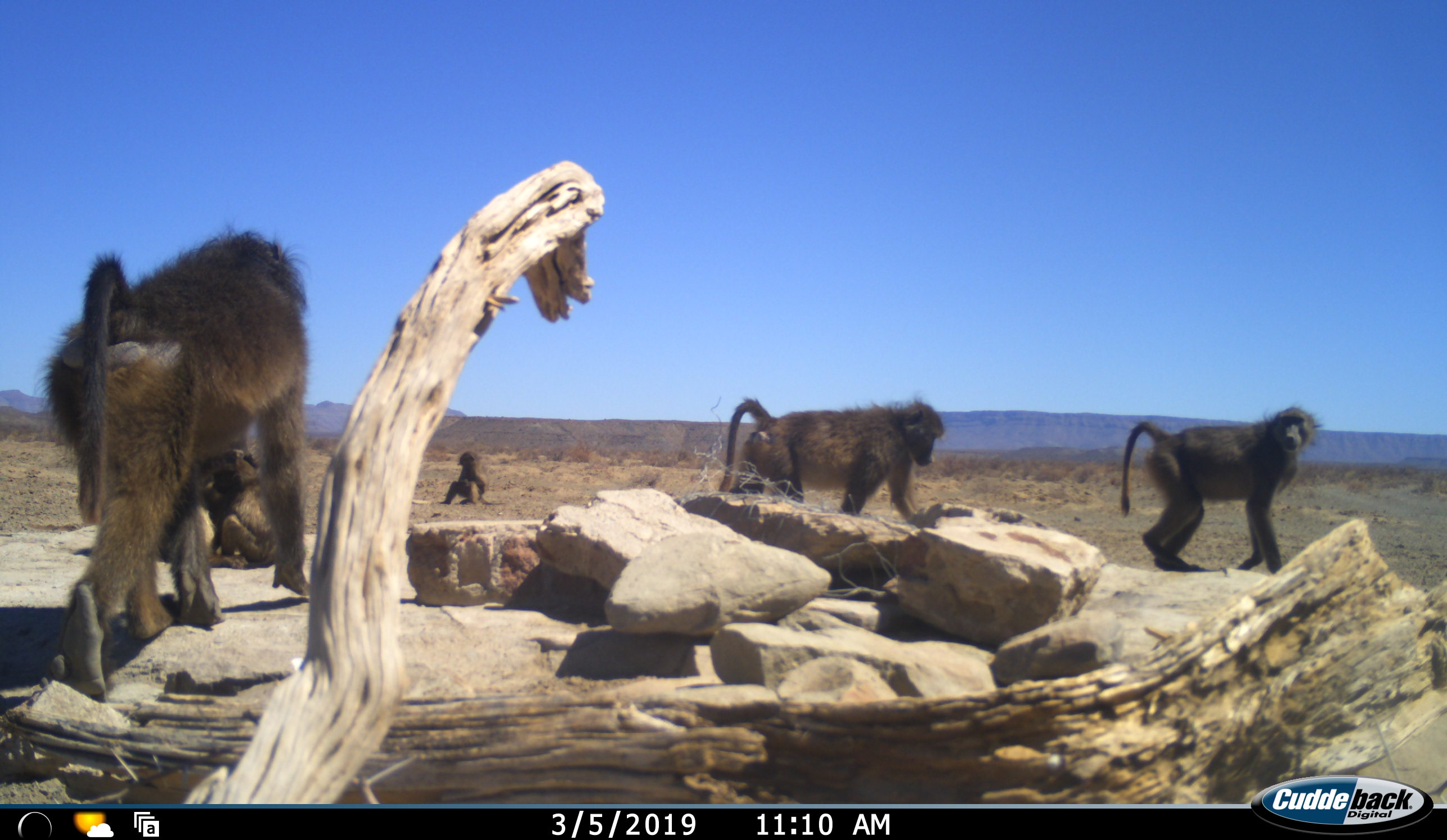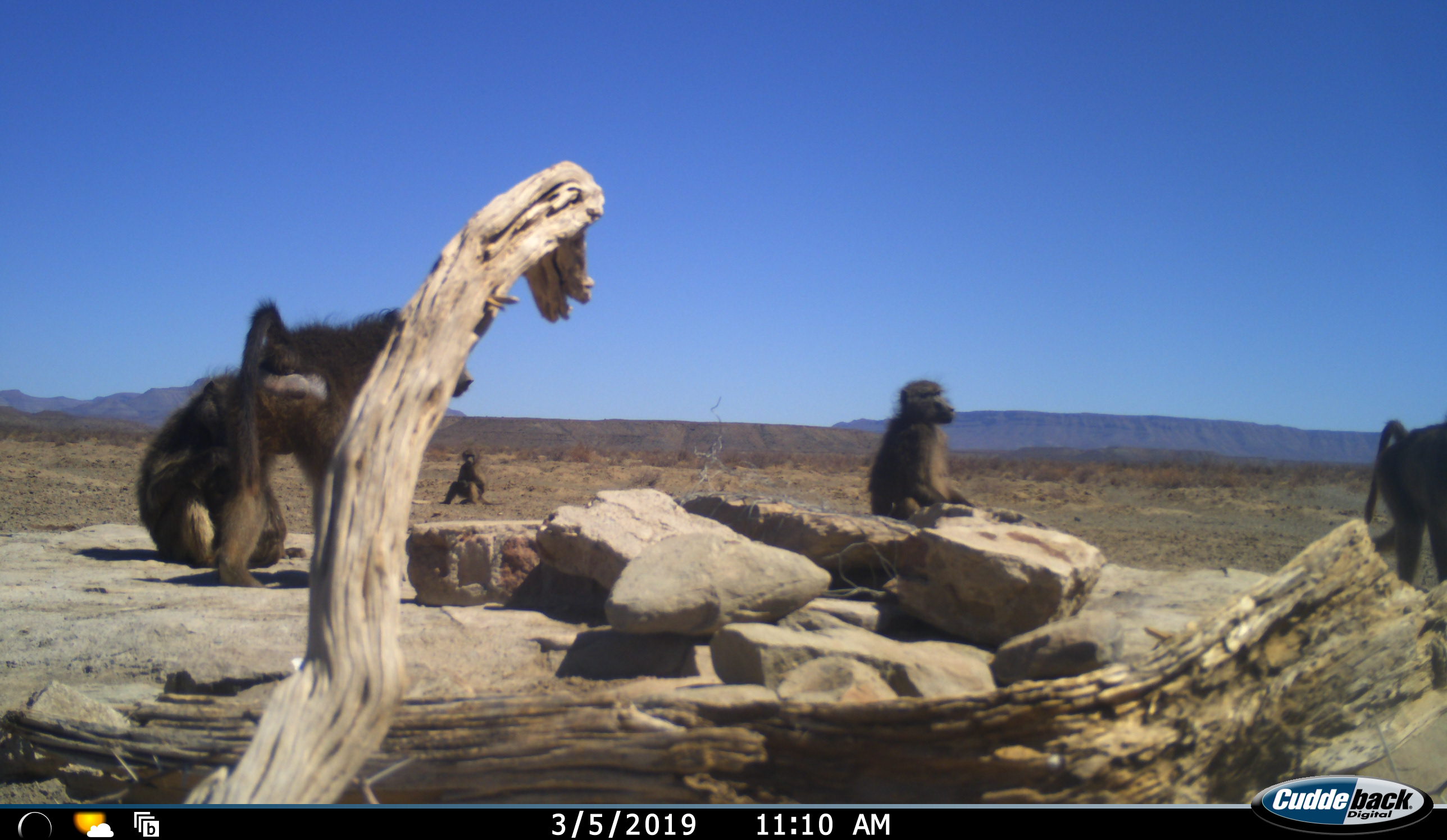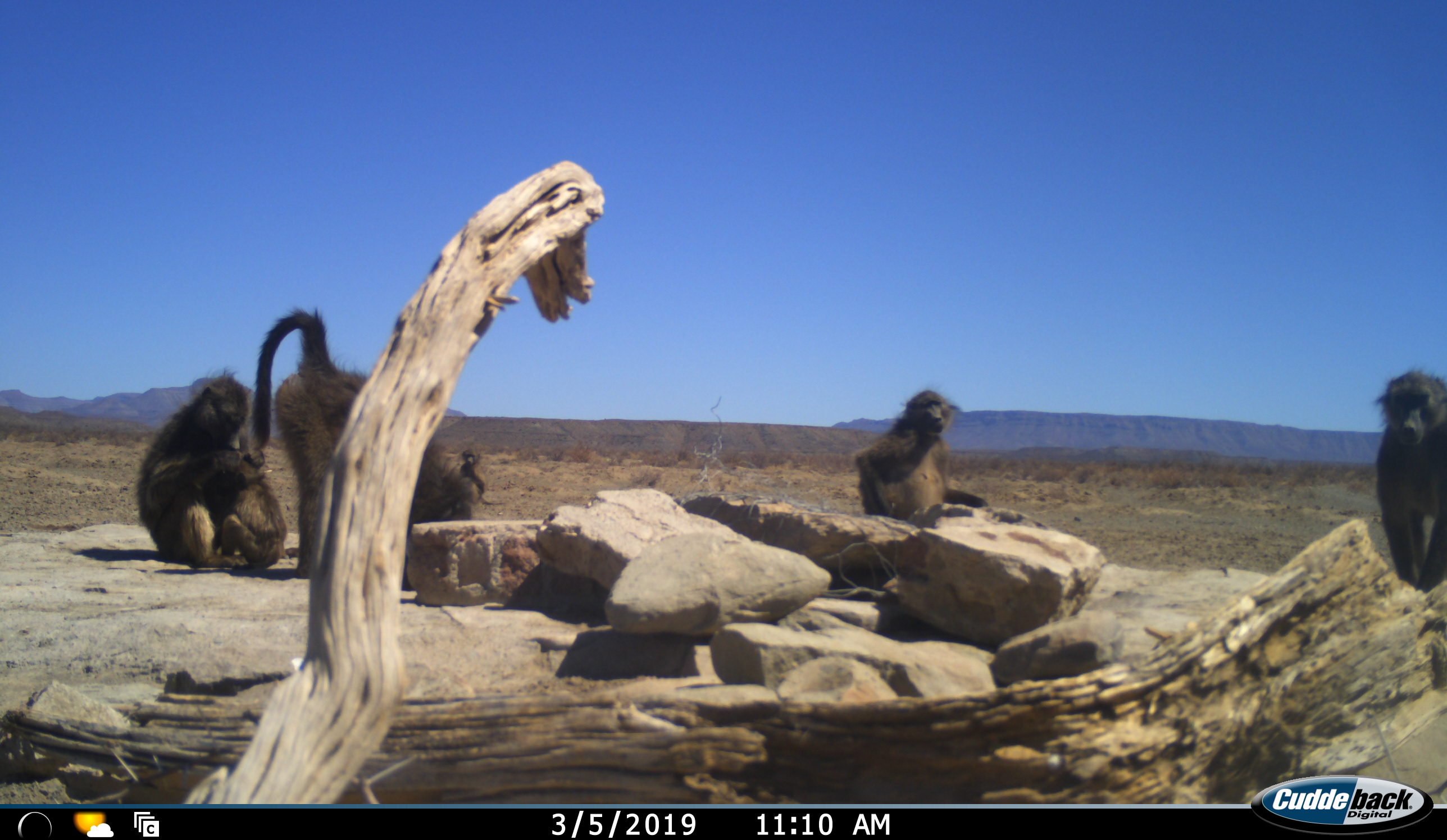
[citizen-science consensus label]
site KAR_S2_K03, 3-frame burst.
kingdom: Animalia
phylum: Chordata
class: Mammalia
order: Primates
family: Cercopithecidae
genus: Papio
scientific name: Papio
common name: baboon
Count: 6.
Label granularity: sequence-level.